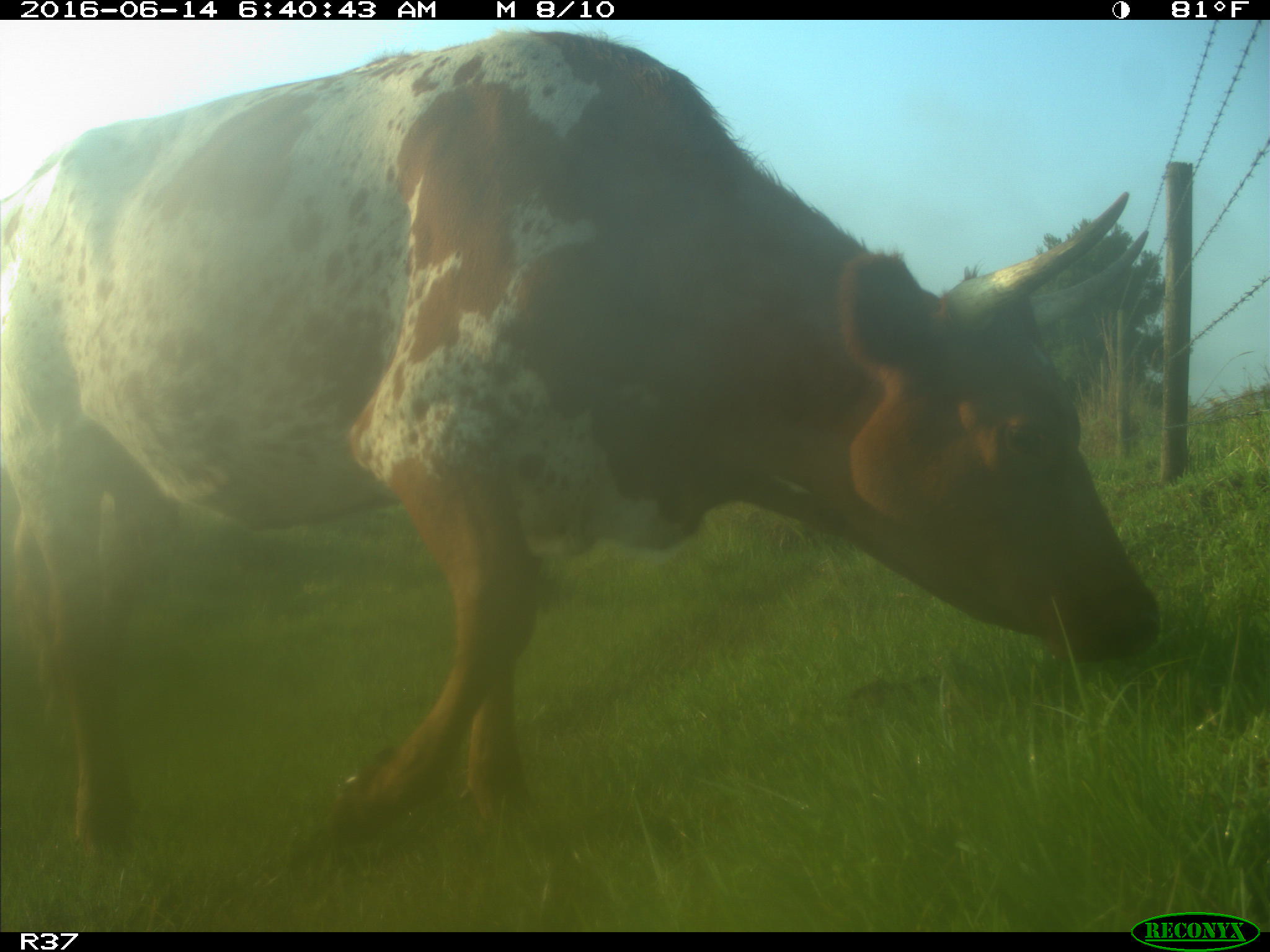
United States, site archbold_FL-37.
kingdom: Animalia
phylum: Chordata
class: Mammalia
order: Artiodactyla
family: Bovidae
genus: Bos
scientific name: Bos taurus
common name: domestic cow